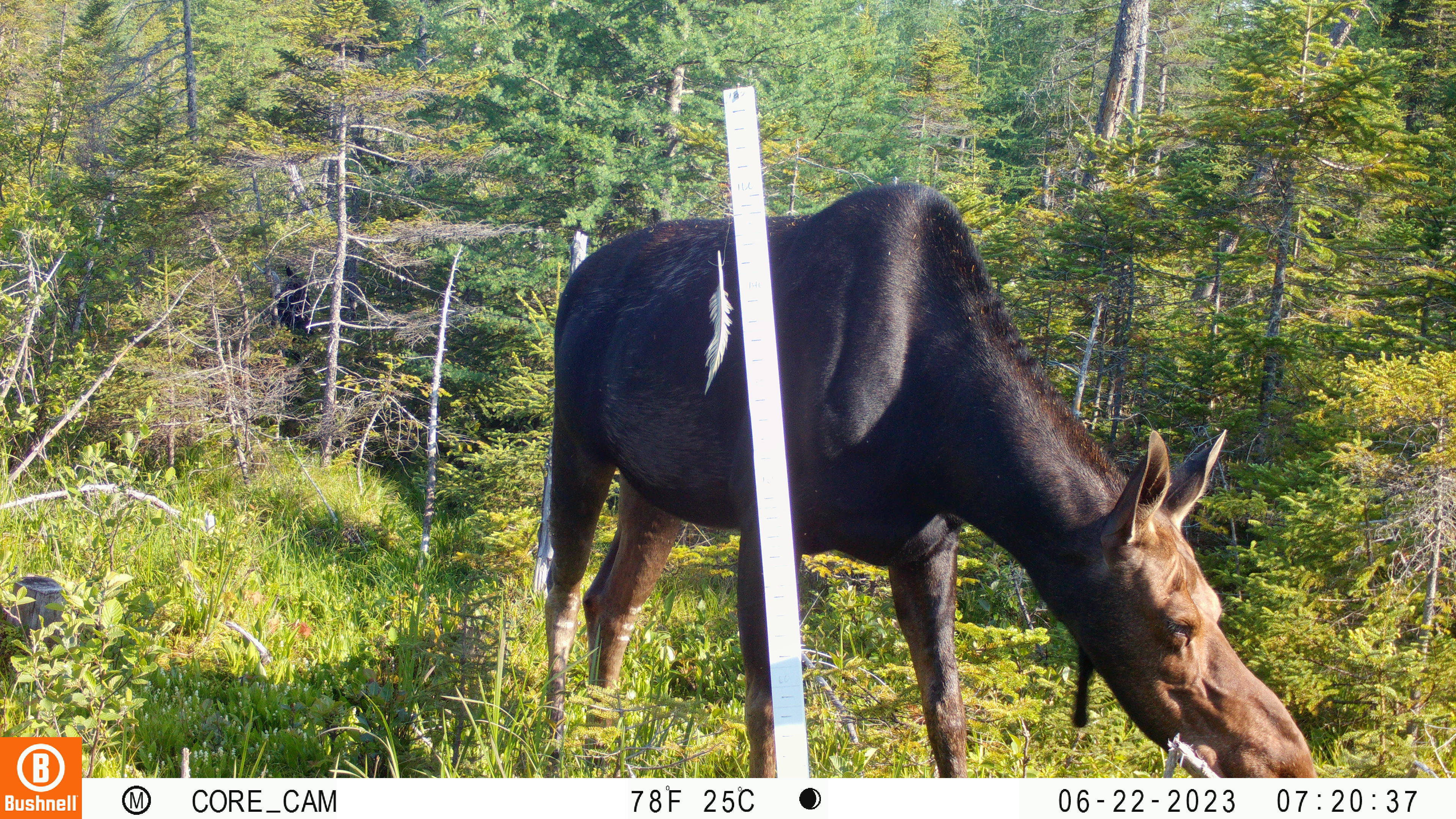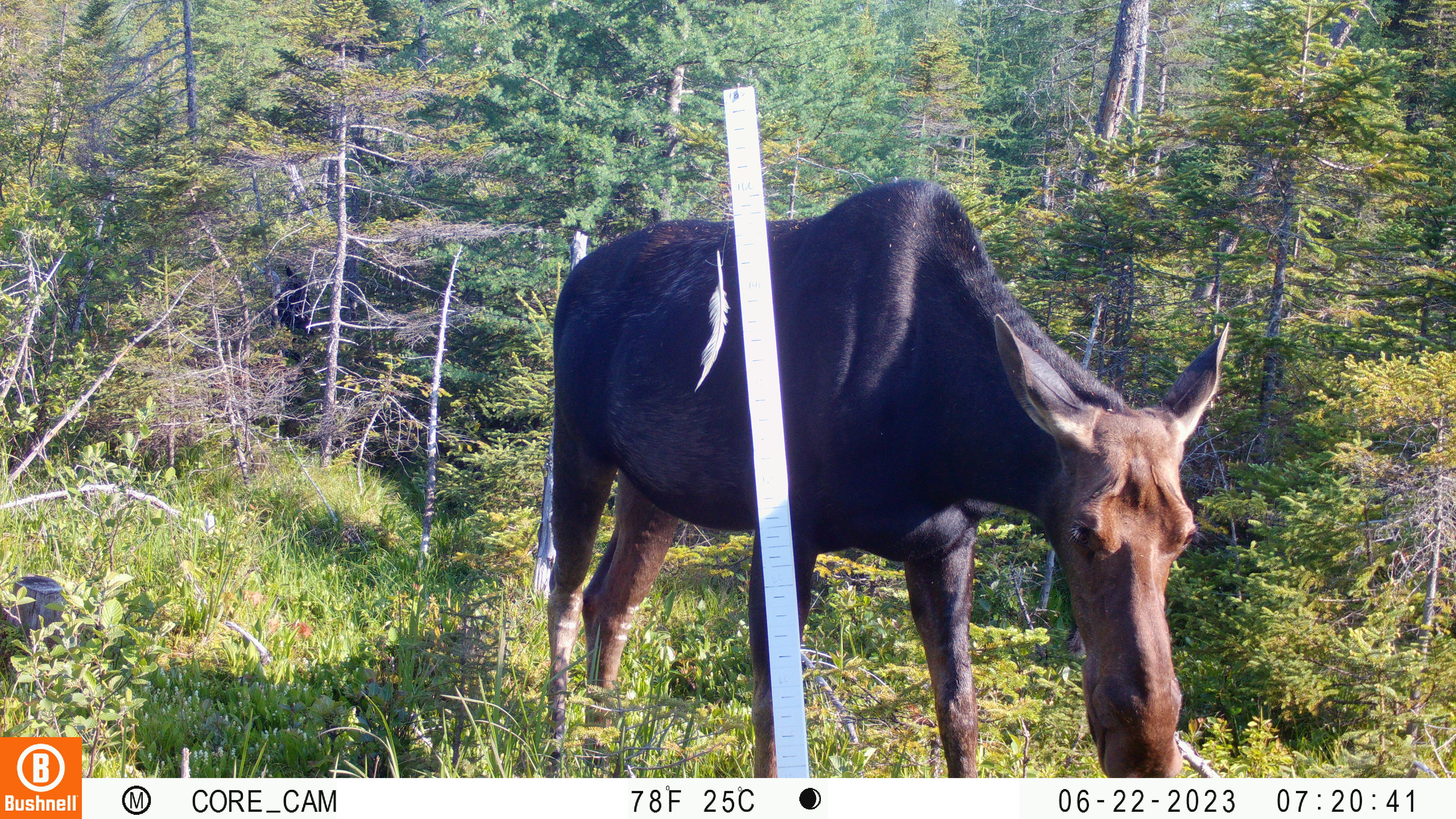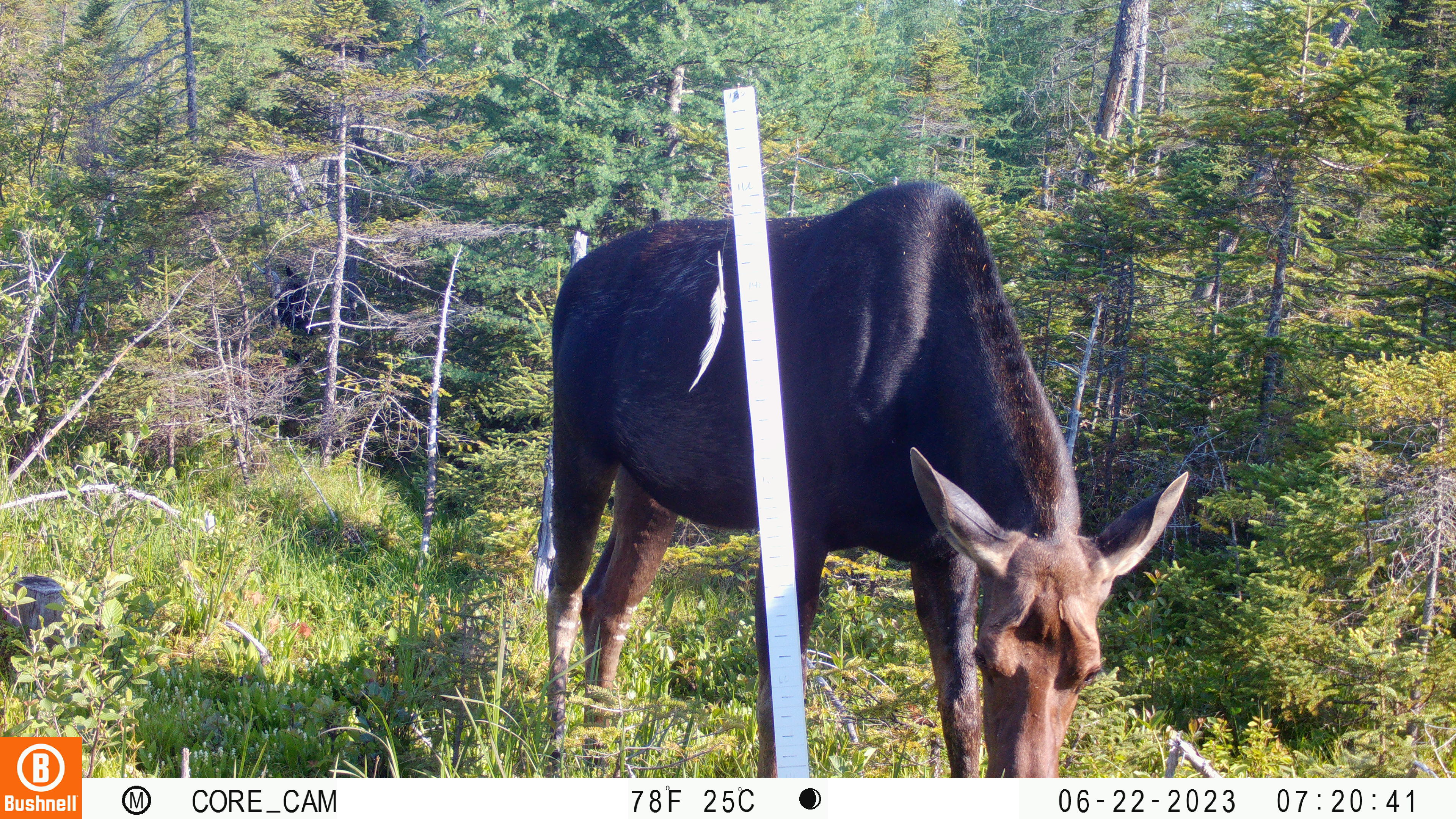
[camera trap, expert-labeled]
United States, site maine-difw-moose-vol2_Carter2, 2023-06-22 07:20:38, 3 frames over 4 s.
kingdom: Animalia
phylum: Chordata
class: Mammalia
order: Artiodactyla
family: Cervidae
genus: Alces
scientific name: Alces alces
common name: moose